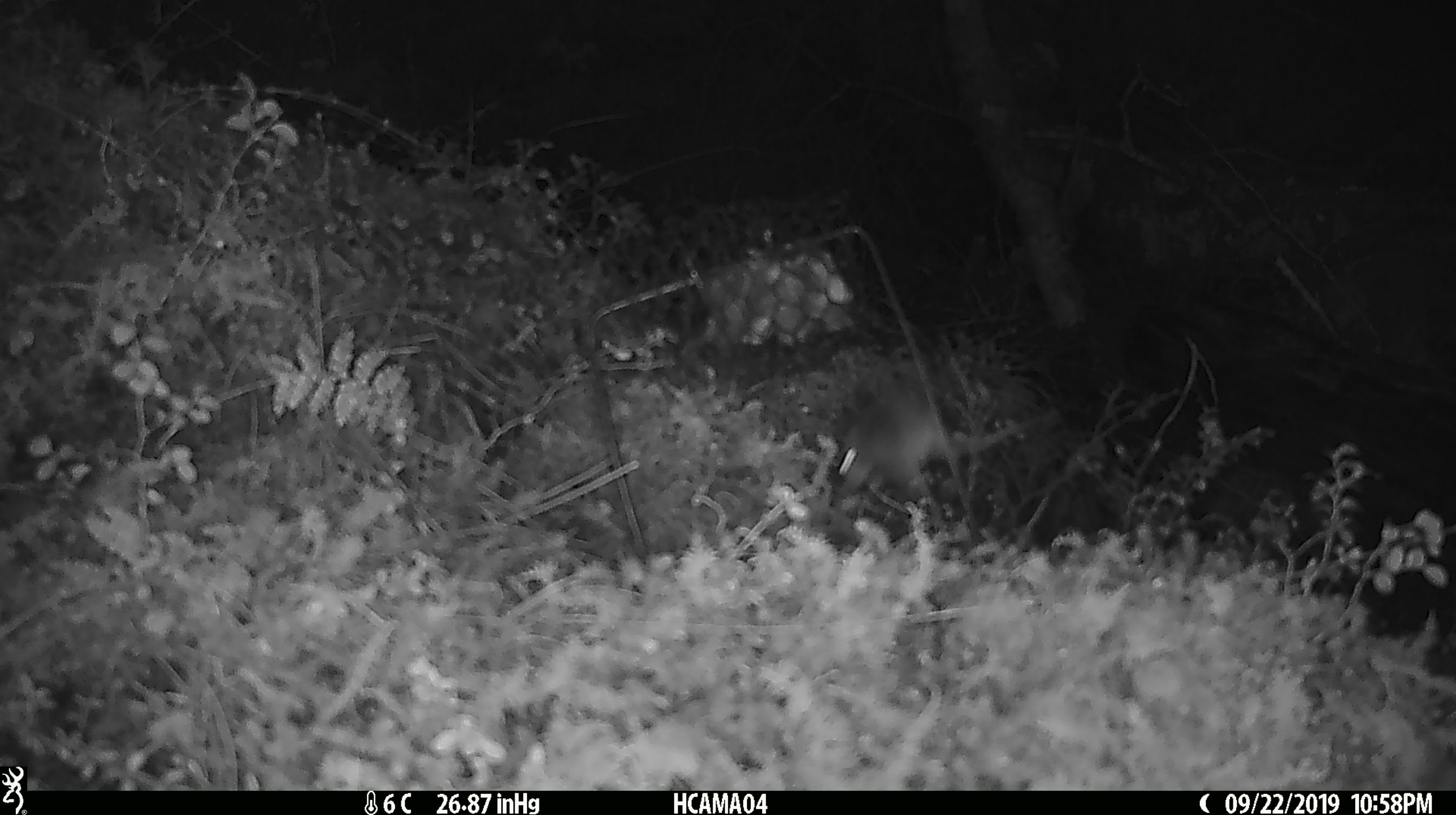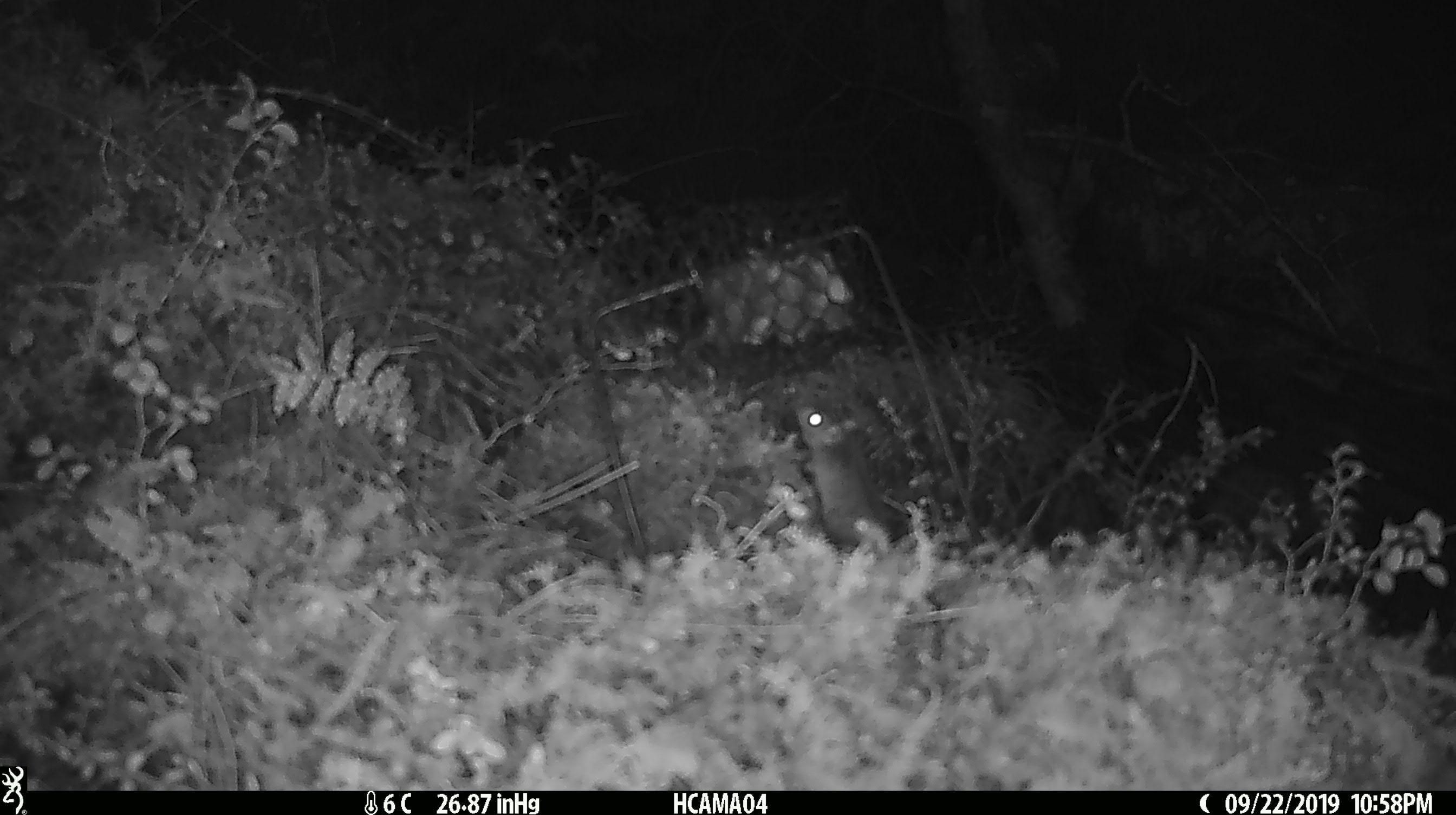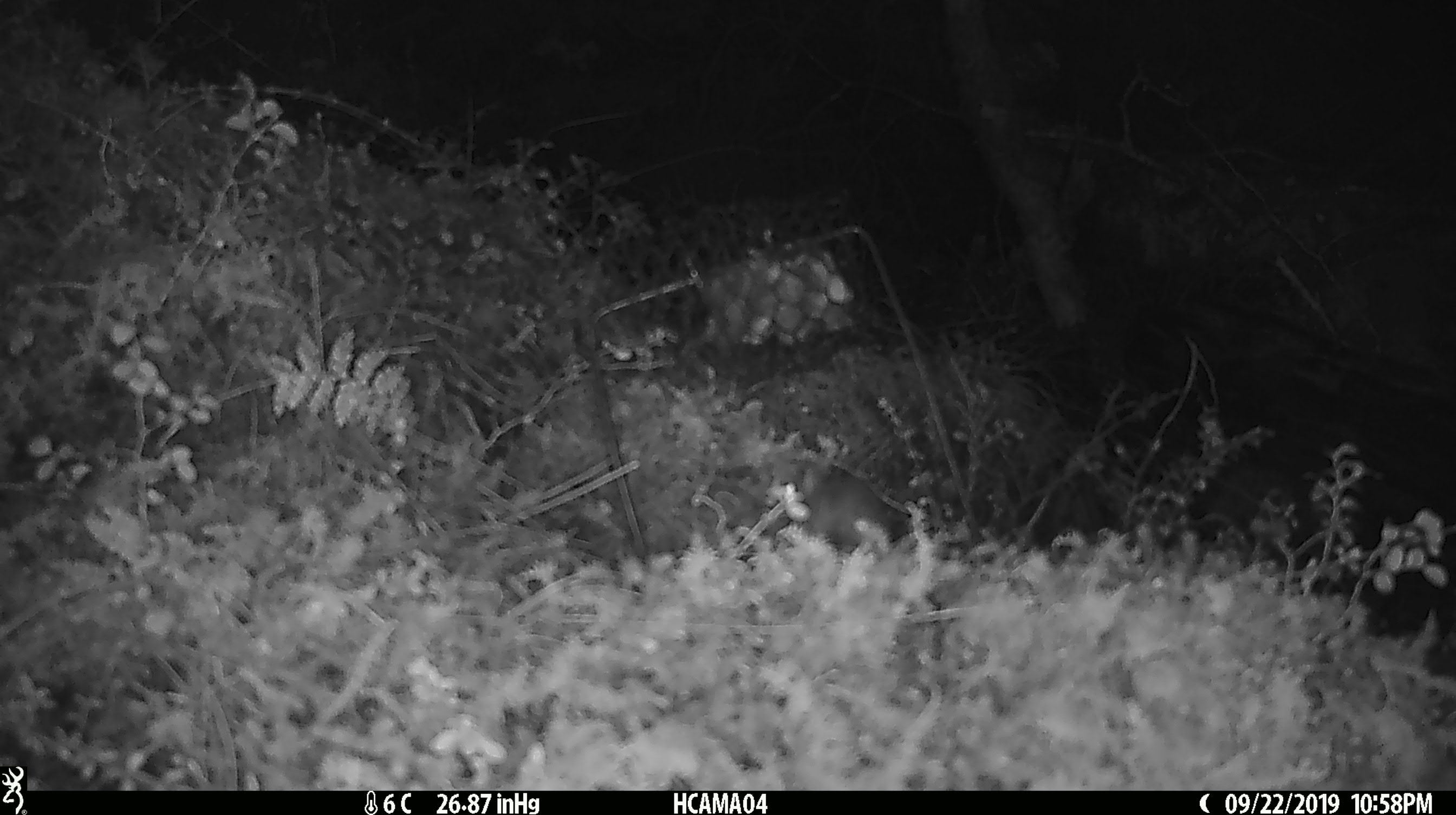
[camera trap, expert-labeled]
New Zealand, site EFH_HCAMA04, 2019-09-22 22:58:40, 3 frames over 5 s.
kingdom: Animalia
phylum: Chordata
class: Mammalia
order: Rodentia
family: Muridae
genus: Mus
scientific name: Mus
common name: mouse